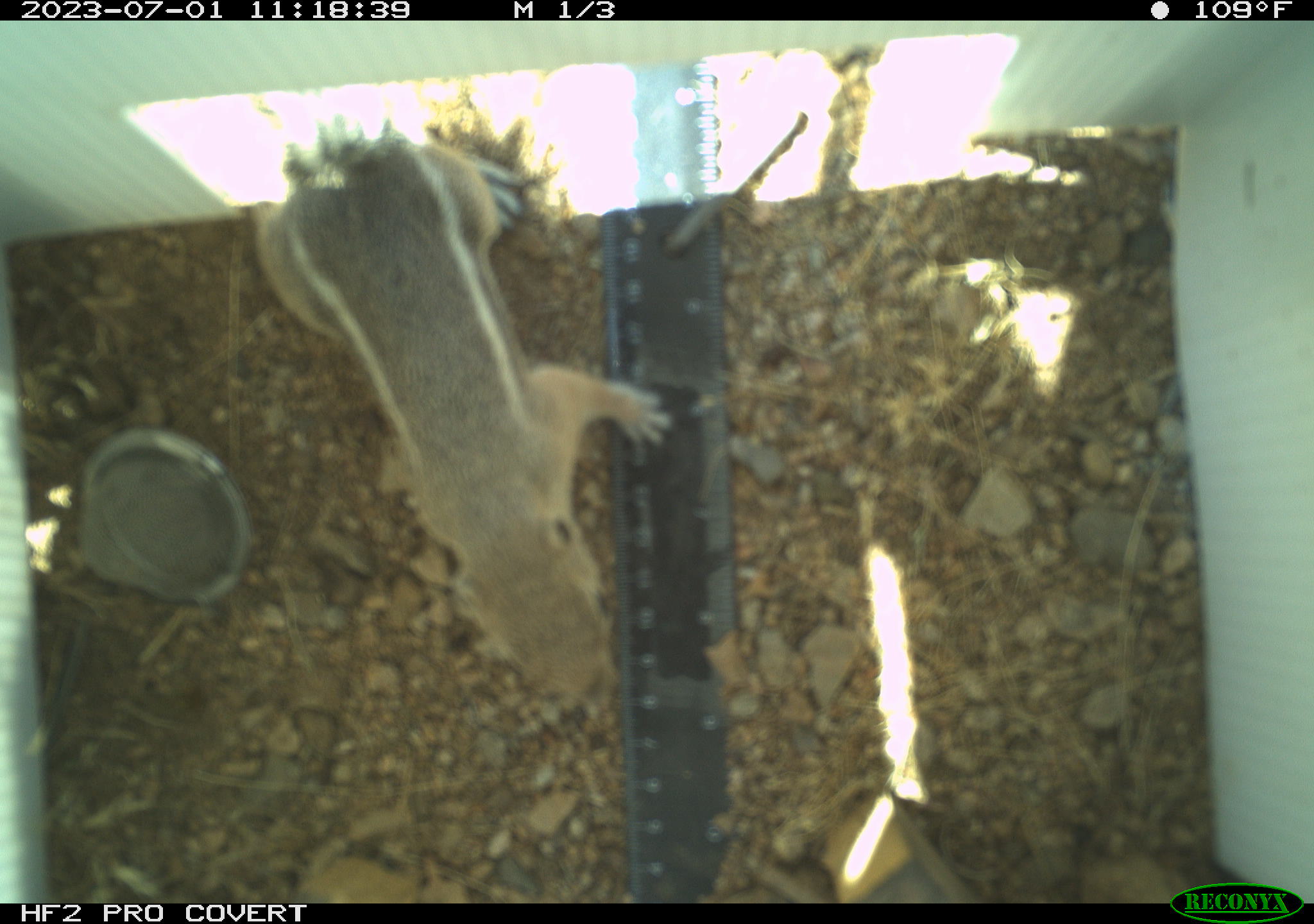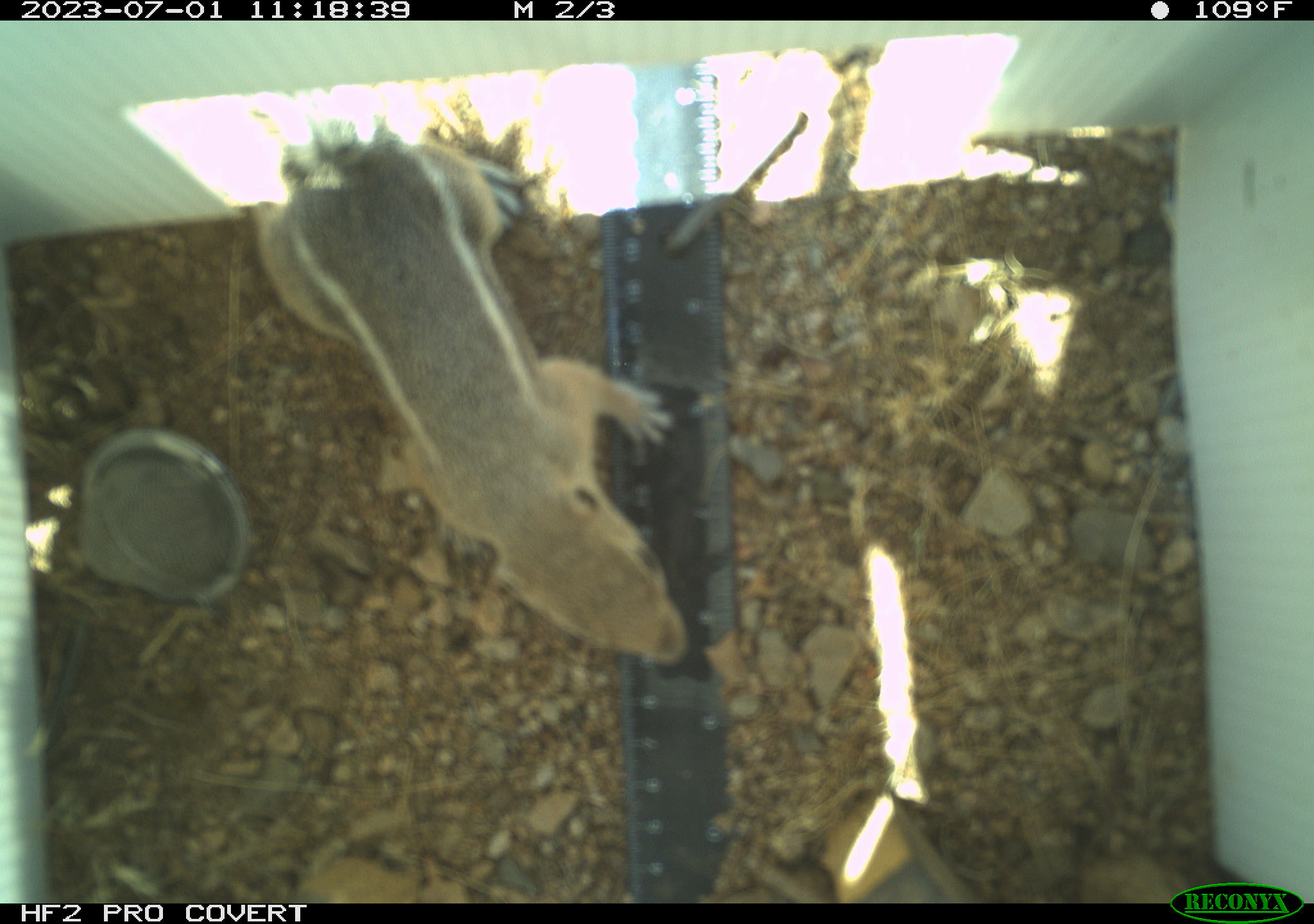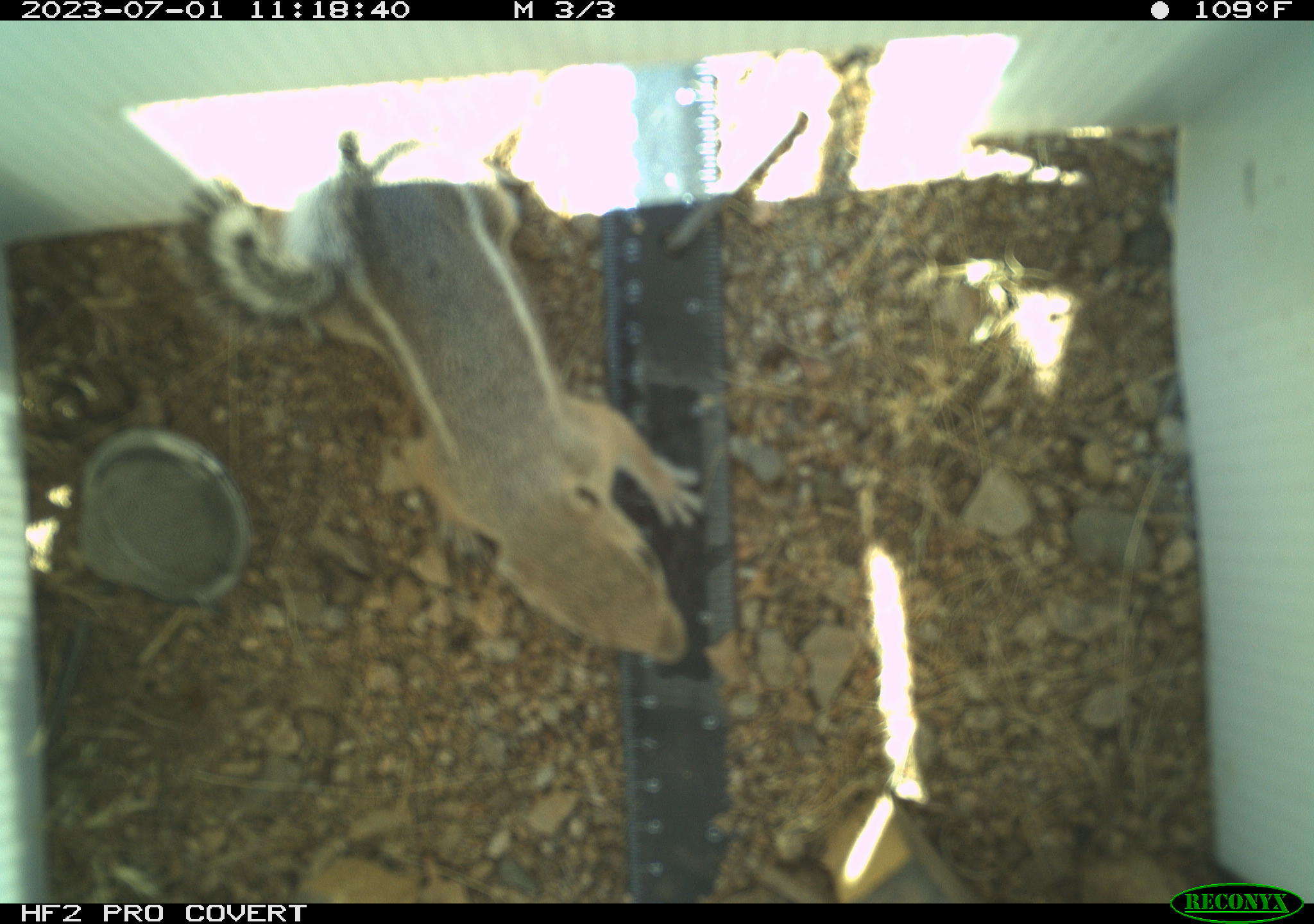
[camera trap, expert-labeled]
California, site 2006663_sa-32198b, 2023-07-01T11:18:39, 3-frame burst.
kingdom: Animalia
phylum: Chordata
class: Mammalia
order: Rodentia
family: Sciuridae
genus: Ammospermophilus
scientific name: Ammospermophilus leucurus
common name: white-tailed antelope squirrel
White-tailed antelope squirrel (Ammospermophilus leucurus).